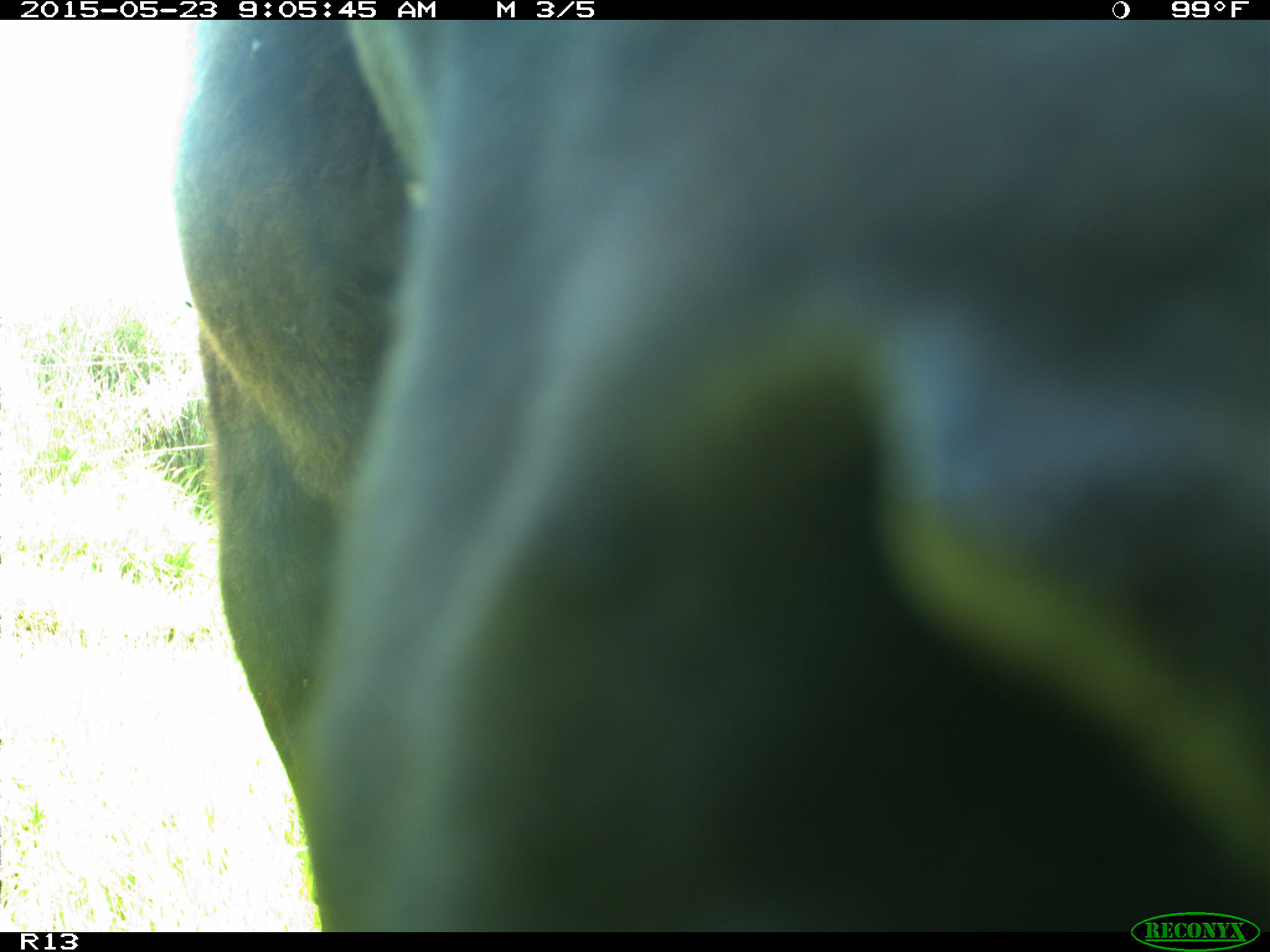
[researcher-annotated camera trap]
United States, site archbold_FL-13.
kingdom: Animalia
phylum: Chordata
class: Mammalia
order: Artiodactyla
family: Bovidae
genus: Bos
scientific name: Bos taurus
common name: domestic cow